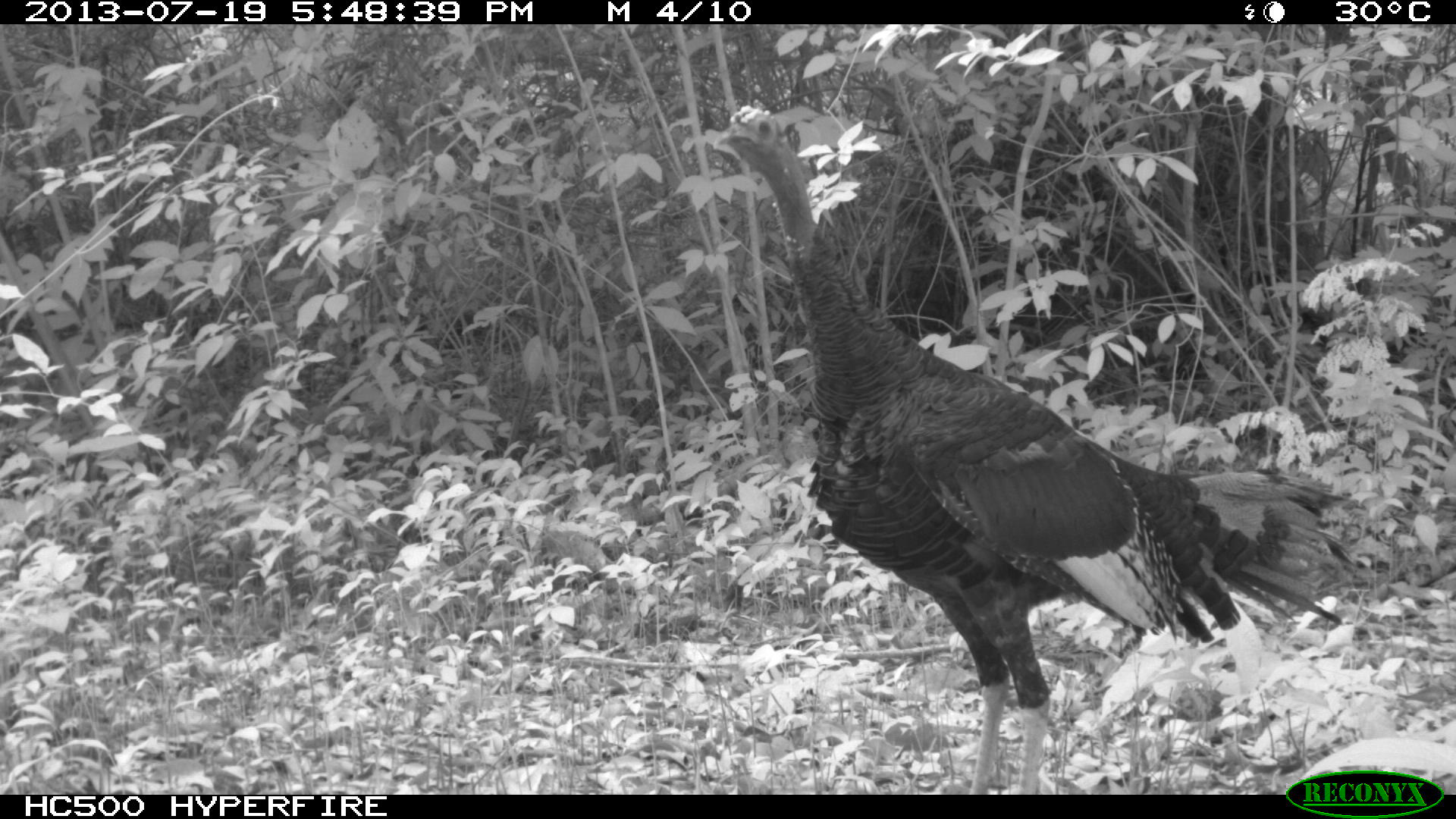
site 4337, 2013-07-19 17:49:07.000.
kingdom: Animalia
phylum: Chordata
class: Aves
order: Galliformes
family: Phasianidae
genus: Meleagris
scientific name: Meleagris ocellata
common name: ocellated turkey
Meleagris ocellata (ocellated turkey), count 1, sex male.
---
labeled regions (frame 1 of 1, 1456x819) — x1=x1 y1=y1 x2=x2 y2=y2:
meleagris ocellata: x1=712 y1=105 x2=1357 y2=794